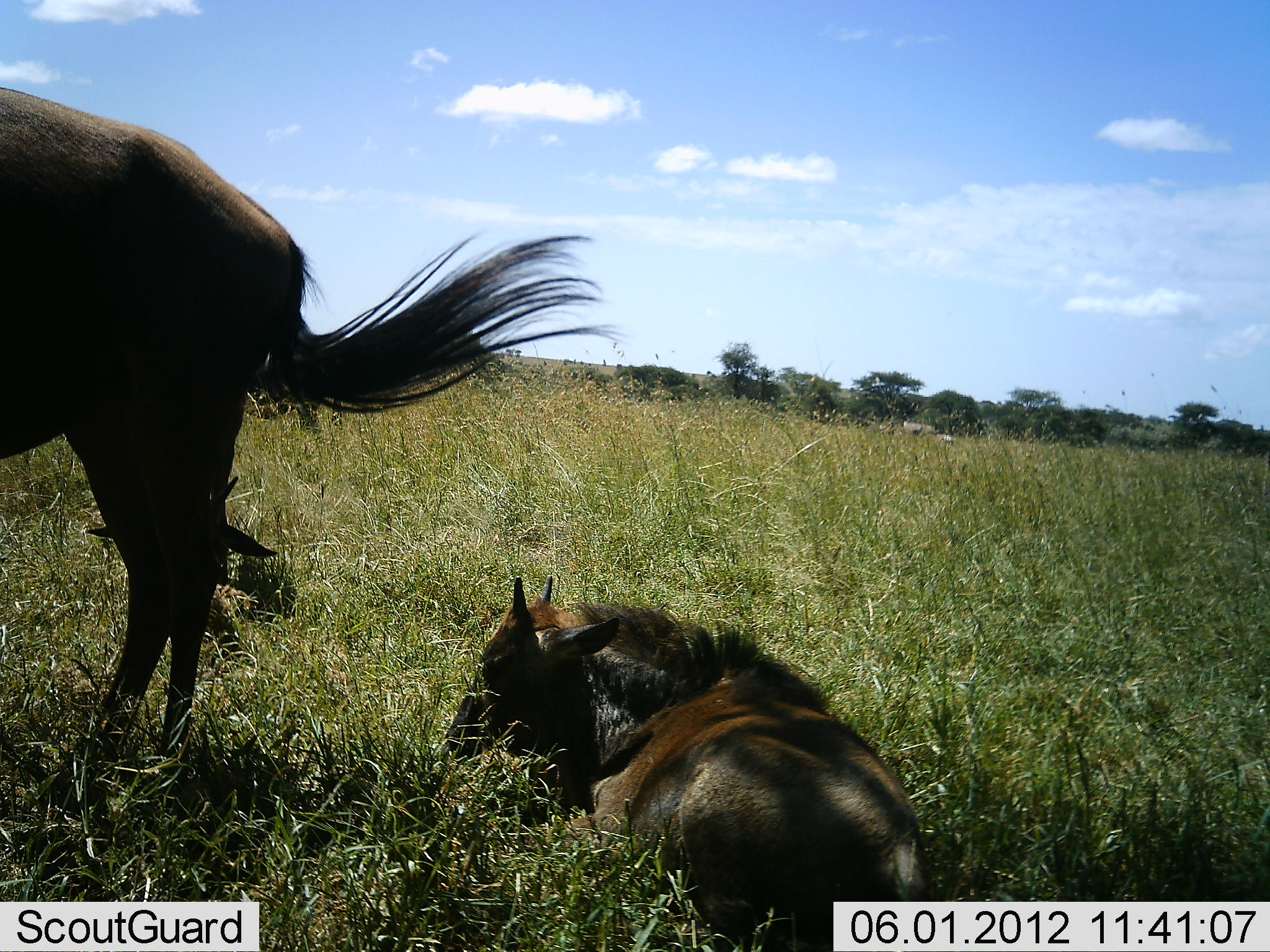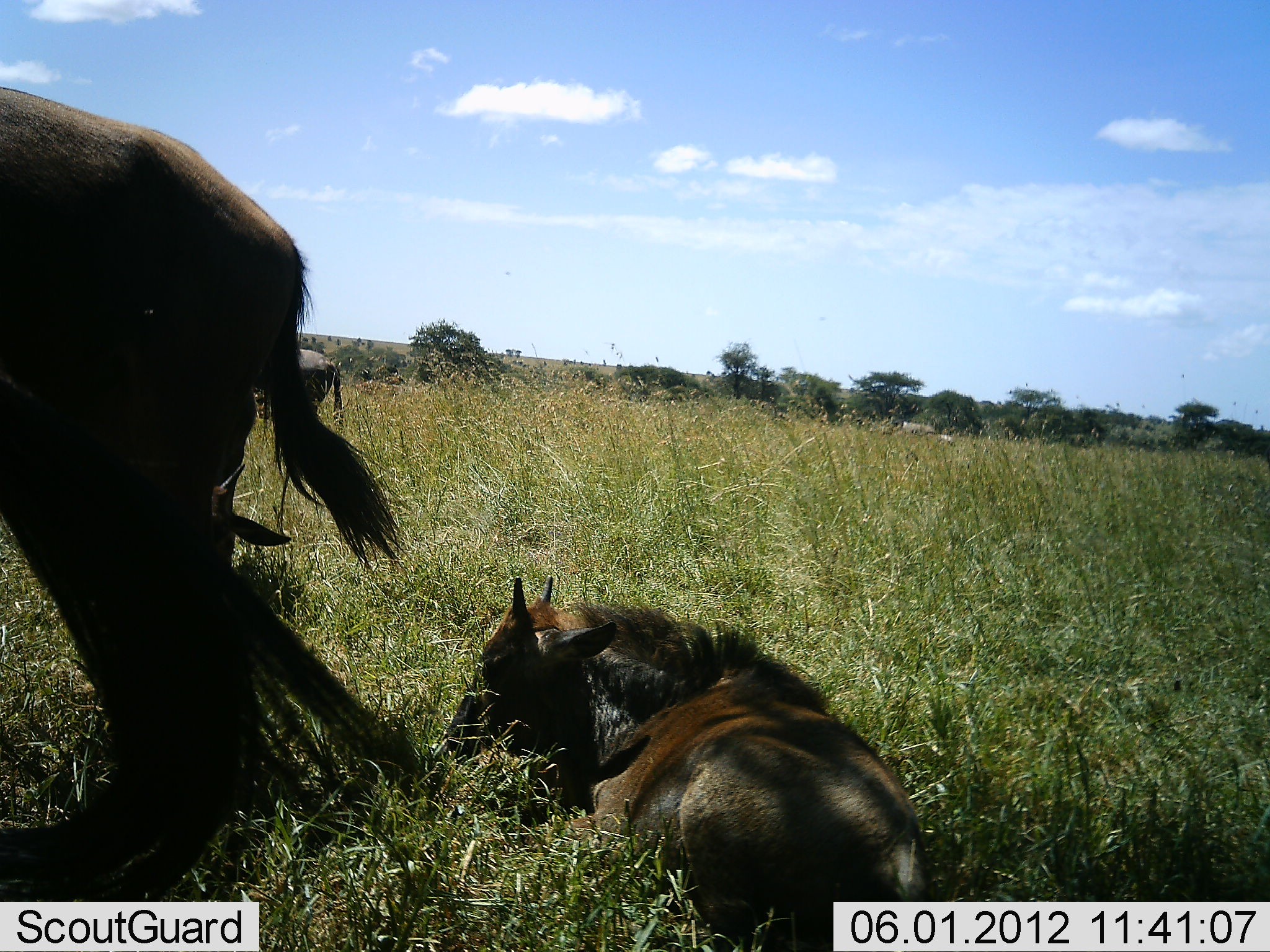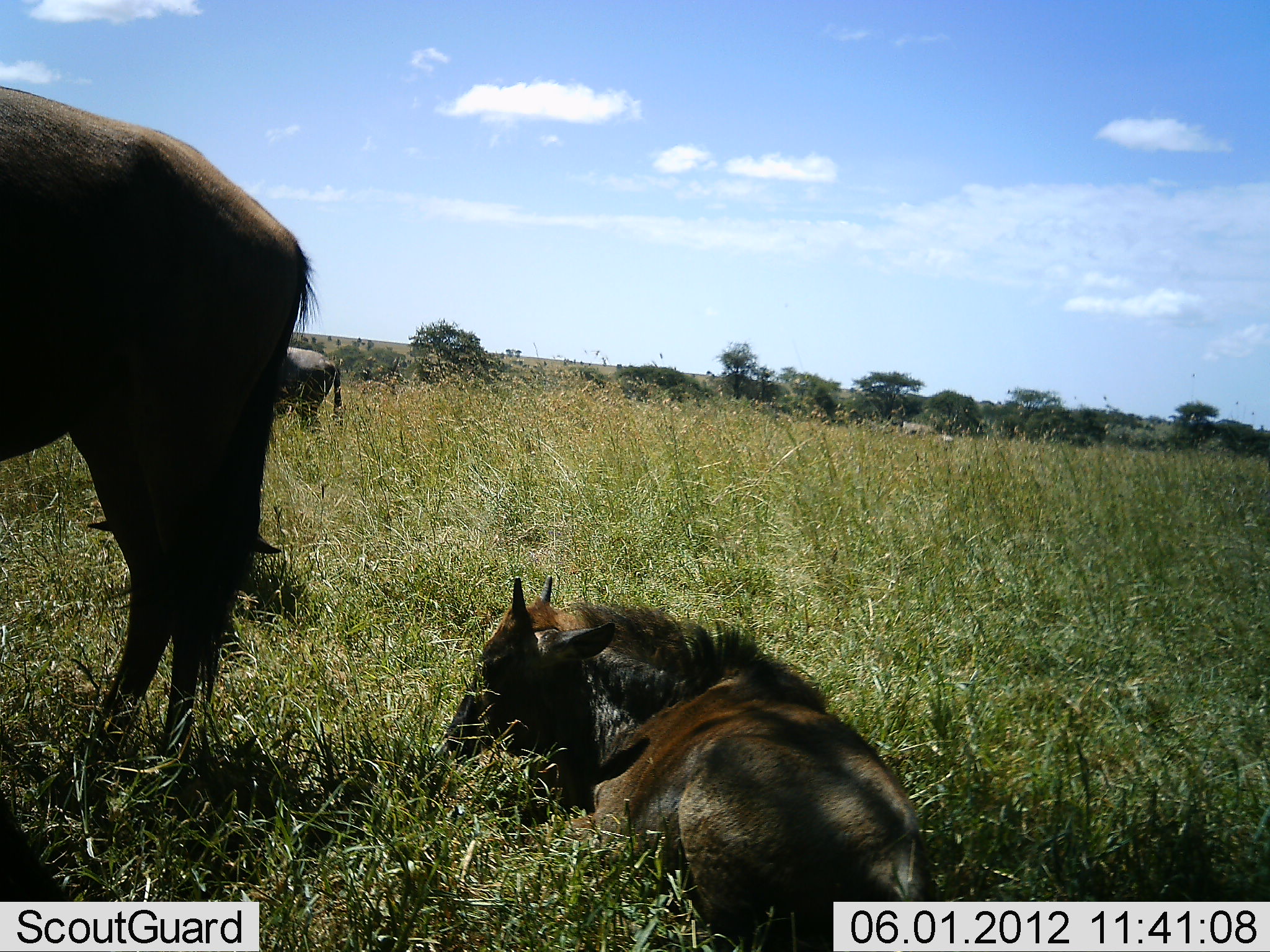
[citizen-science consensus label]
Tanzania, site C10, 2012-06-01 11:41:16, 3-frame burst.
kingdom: Animalia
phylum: Chordata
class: Mammalia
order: Artiodactyla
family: Bovidae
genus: Connochaetes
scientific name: Connochaetes taurinus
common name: blue wildebeest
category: wildebeest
Wildebeest (blue wildebeest) (Connochaetes taurinus), count 4. Behavior (volunteer vote fractions): standing 80%, resting 100%, moving 0%, interacting 0%. Young present (vote fraction): 70%. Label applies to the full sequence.